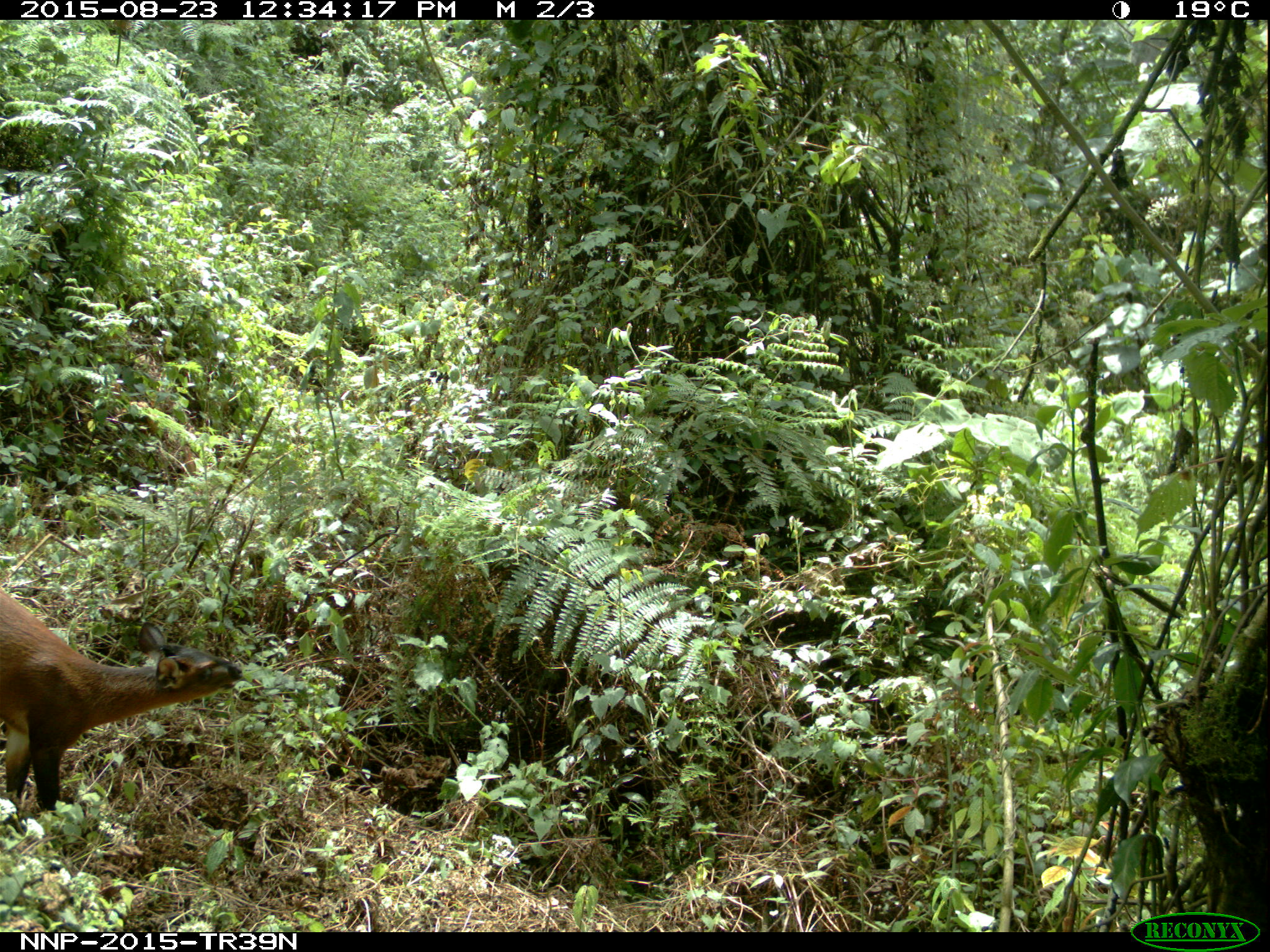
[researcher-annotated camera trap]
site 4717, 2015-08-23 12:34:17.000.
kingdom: Animalia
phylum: Chordata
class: Mammalia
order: Artiodactyla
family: Bovidae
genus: Cephalophus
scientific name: Cephalophus nigrifrons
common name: black-fronted duiker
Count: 1.